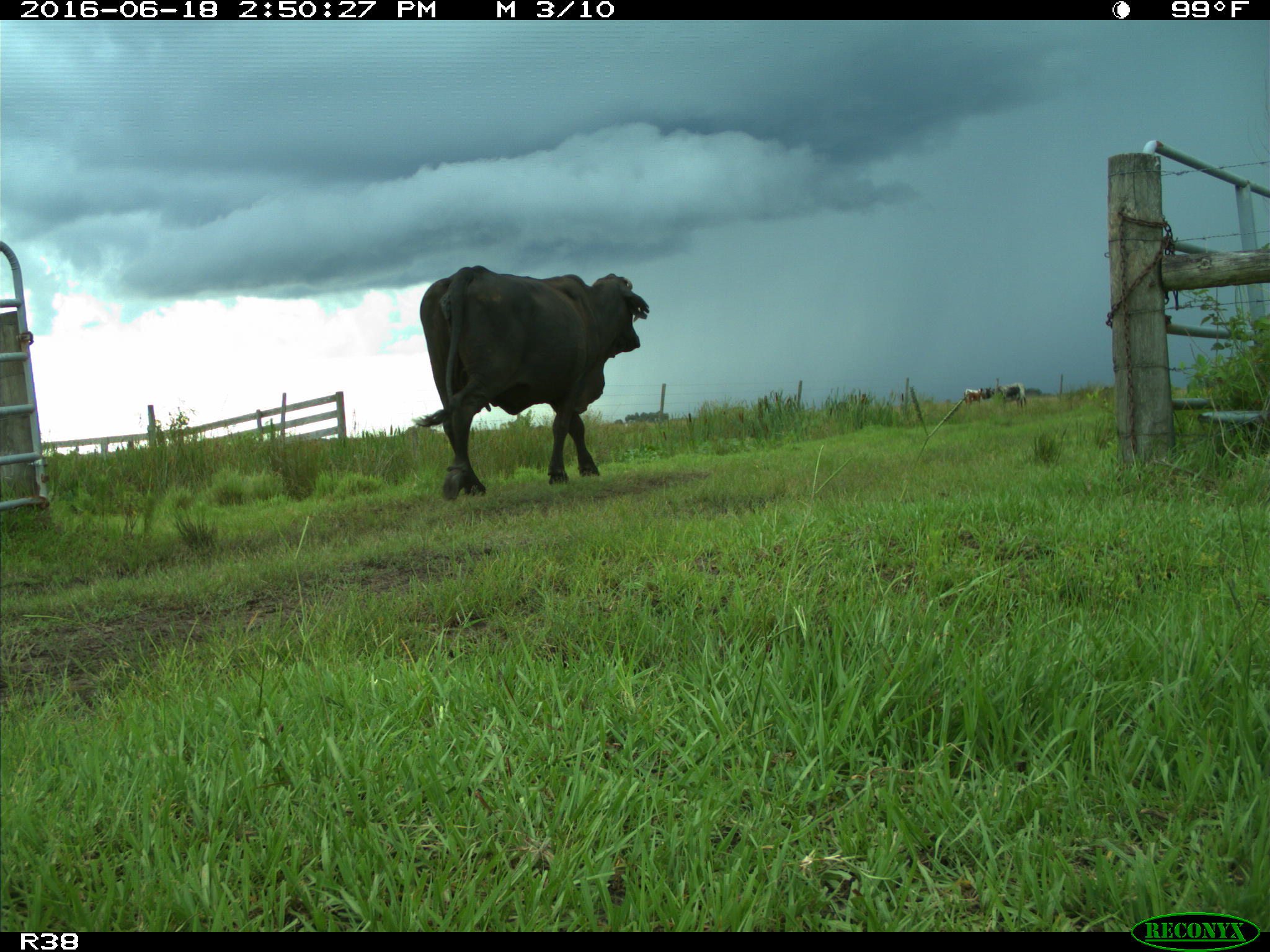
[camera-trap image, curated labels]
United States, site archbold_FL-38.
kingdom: Animalia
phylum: Chordata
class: Mammalia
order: Artiodactyla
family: Bovidae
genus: Bos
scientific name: Bos taurus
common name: domestic cow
Bos taurus (domestic cow).